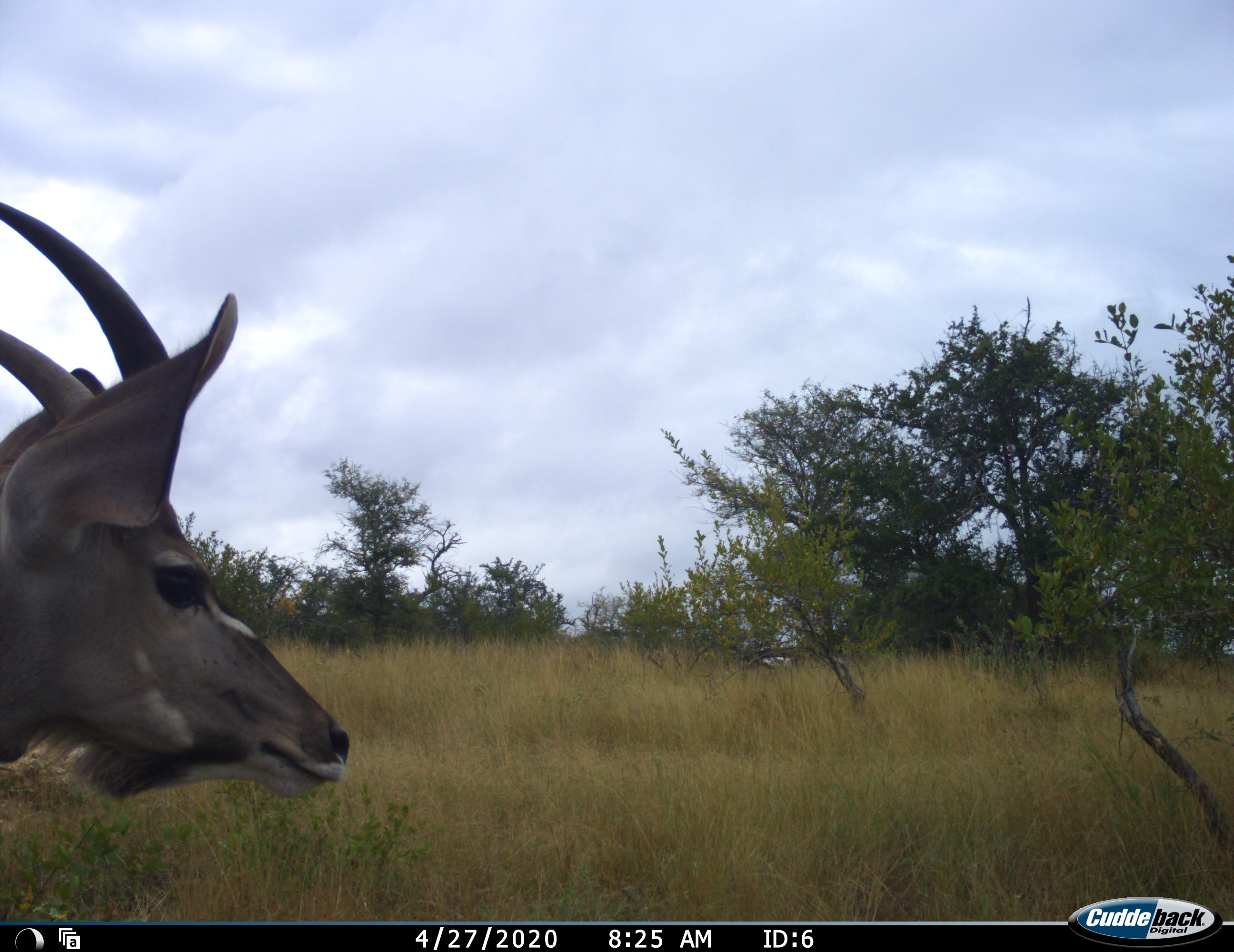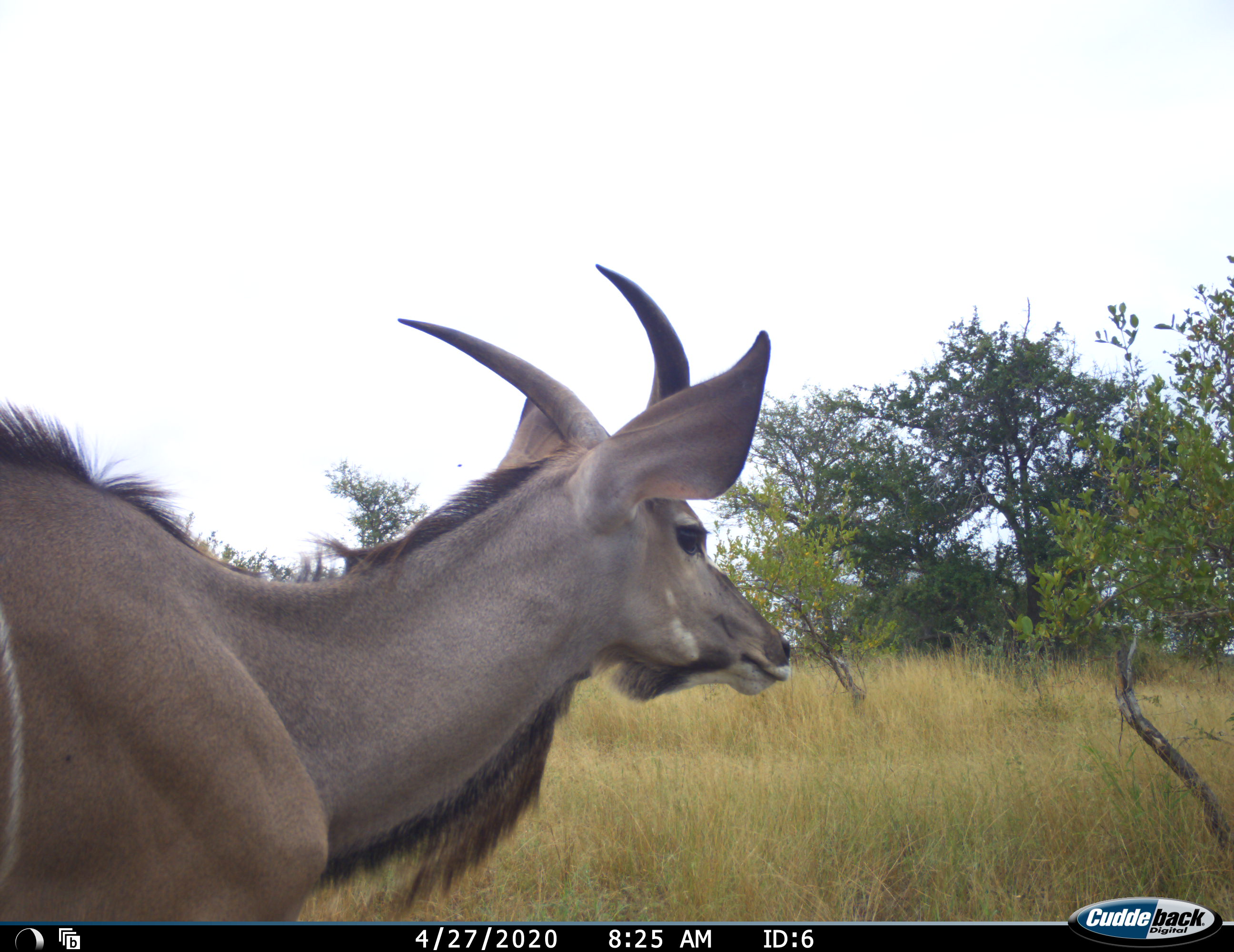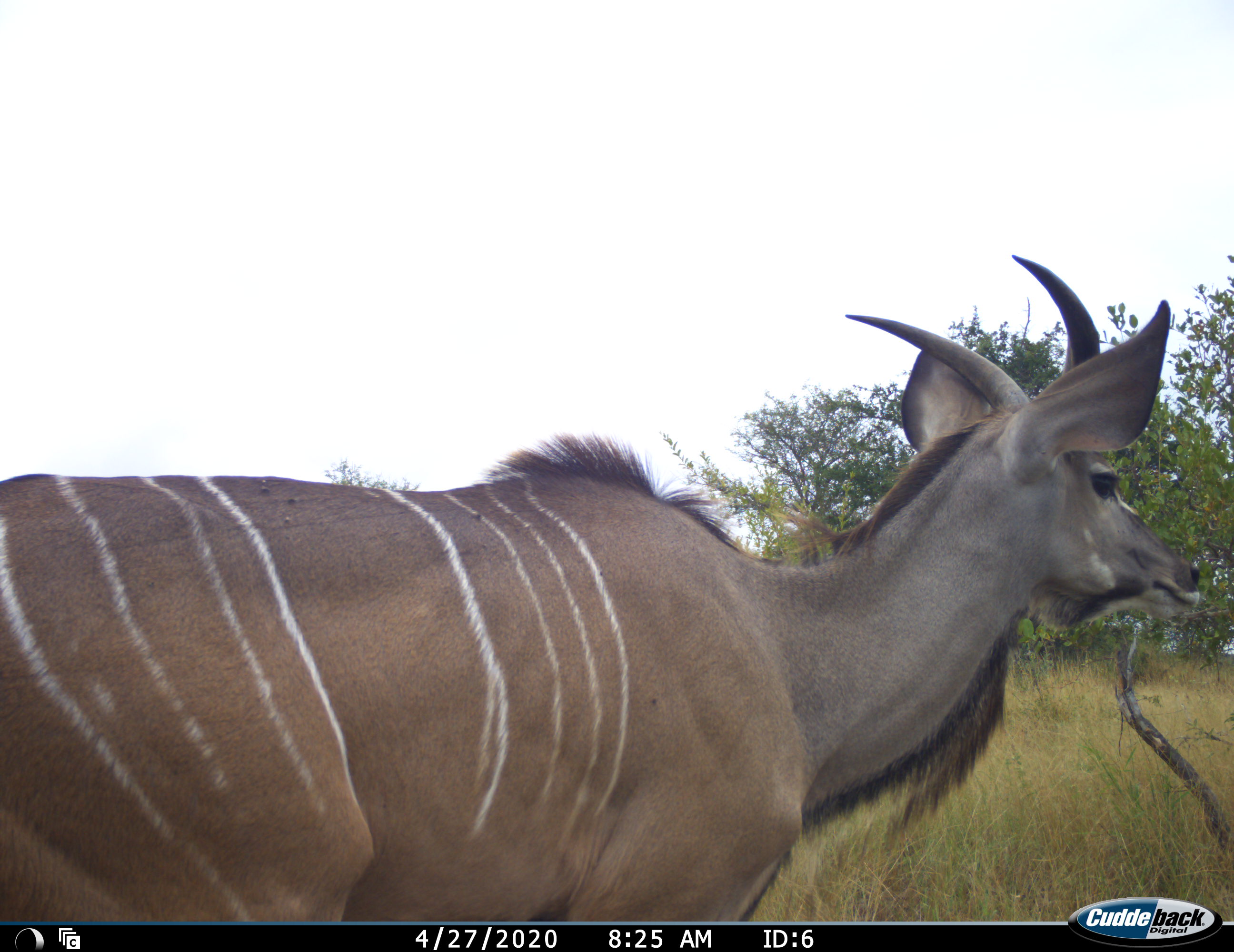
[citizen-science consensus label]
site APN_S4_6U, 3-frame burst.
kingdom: Animalia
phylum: Chordata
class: Mammalia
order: Artiodactyla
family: Bovidae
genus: Tragelaphus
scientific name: Tragelaphus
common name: kudu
Kudu (Tragelaphus), count 1. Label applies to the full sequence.